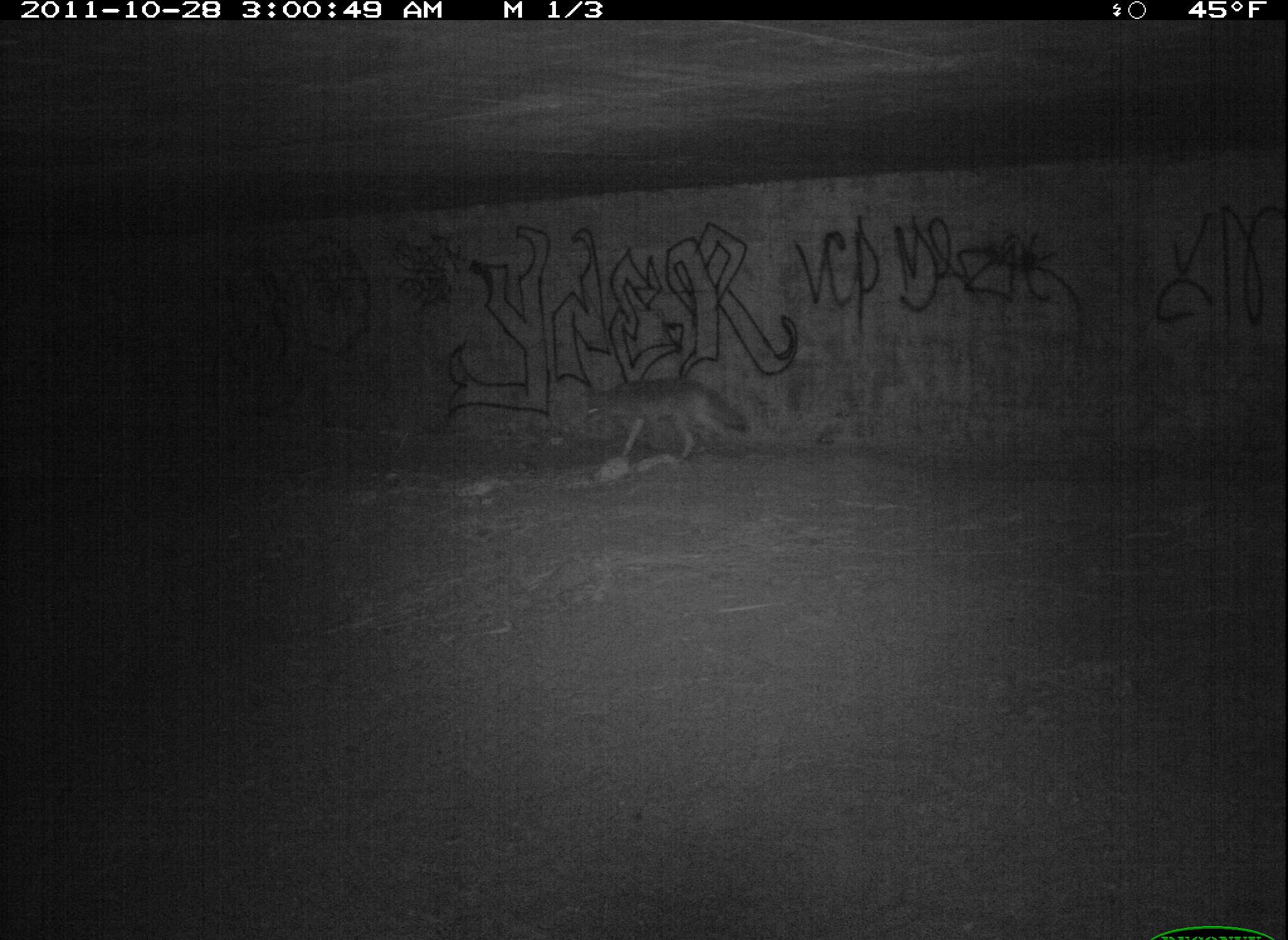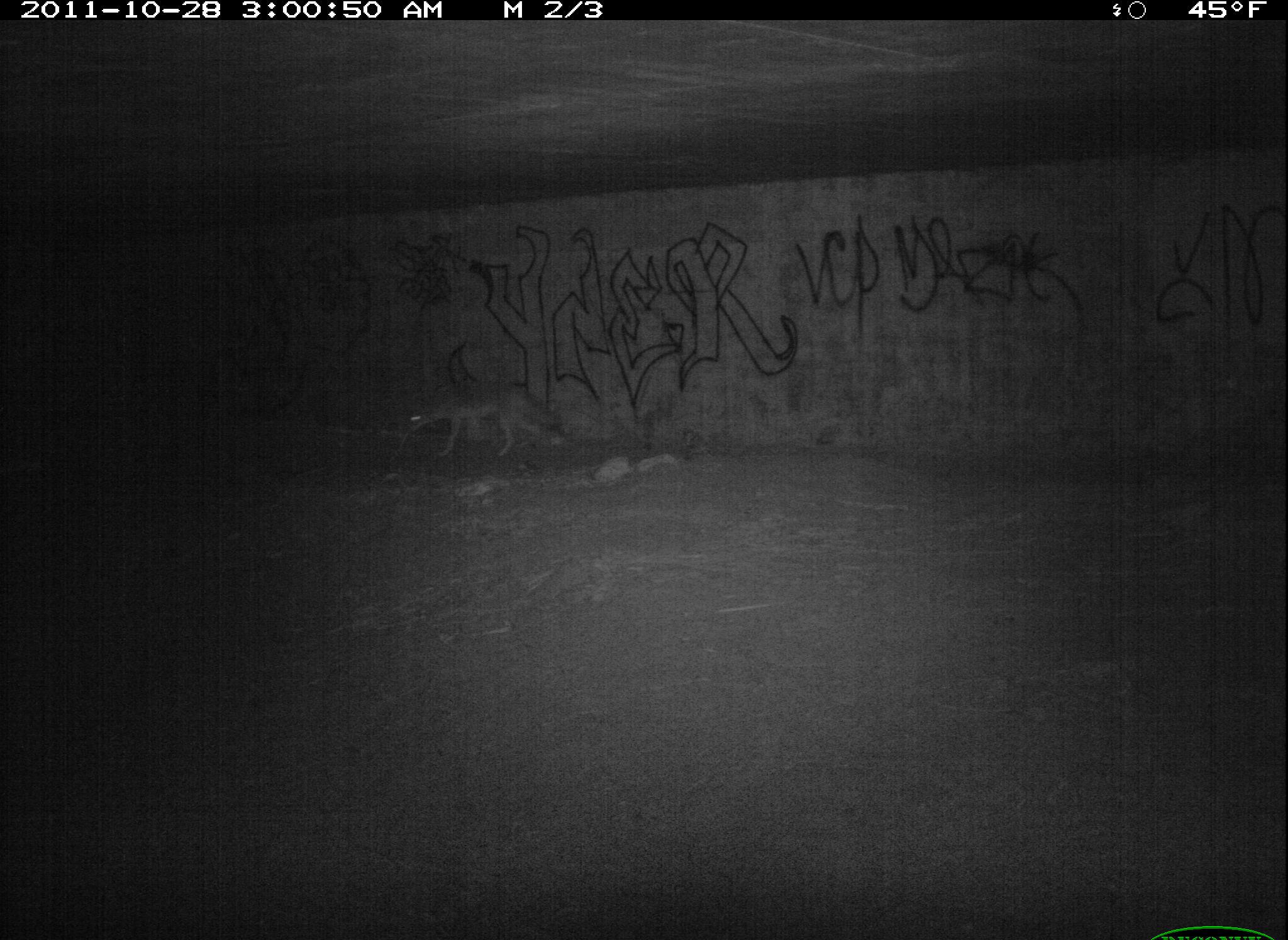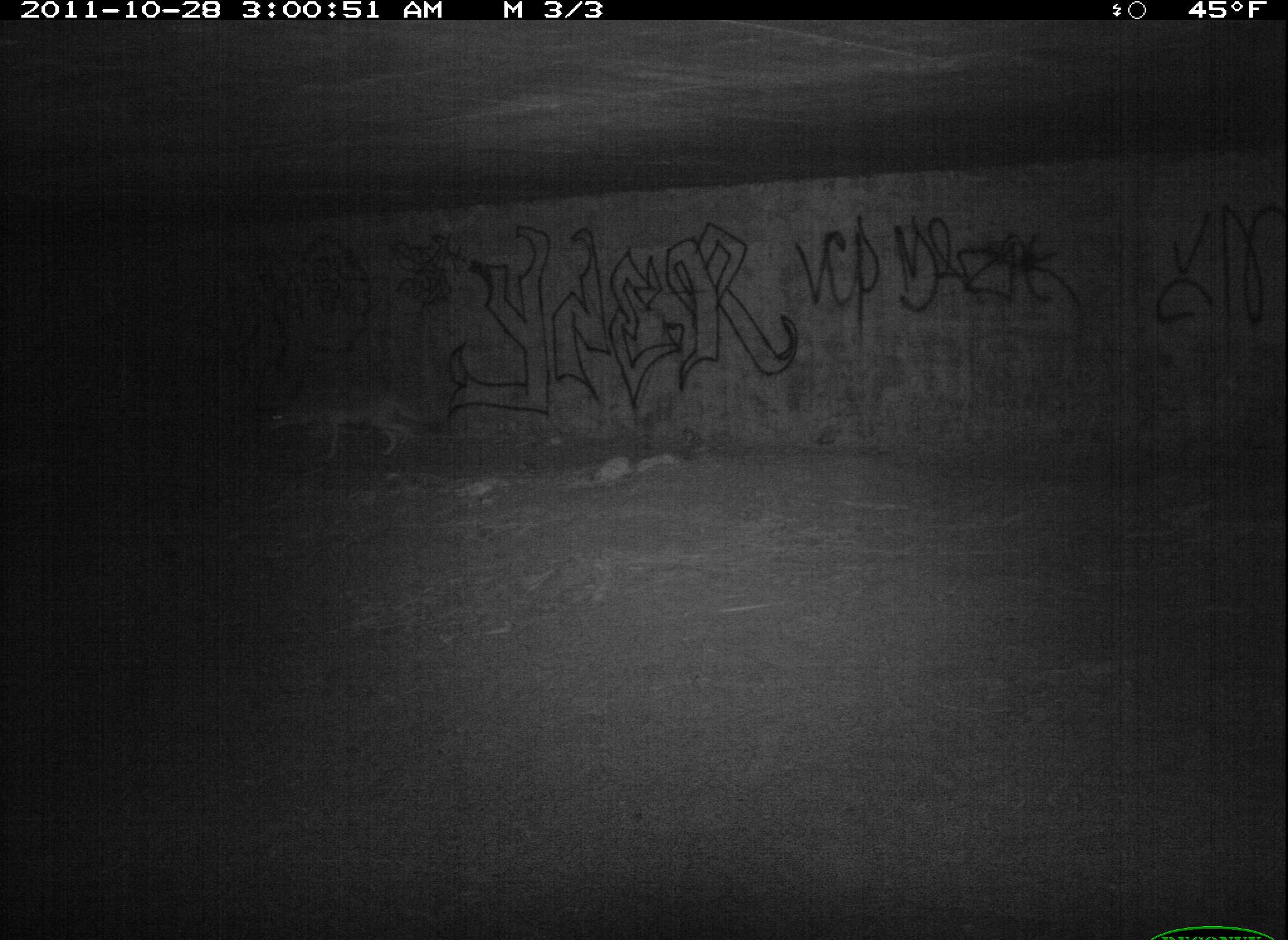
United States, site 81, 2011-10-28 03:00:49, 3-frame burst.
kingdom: Animalia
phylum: Chordata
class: Mammalia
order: Carnivora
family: Canidae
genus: Canis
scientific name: Canis latrans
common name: coyote